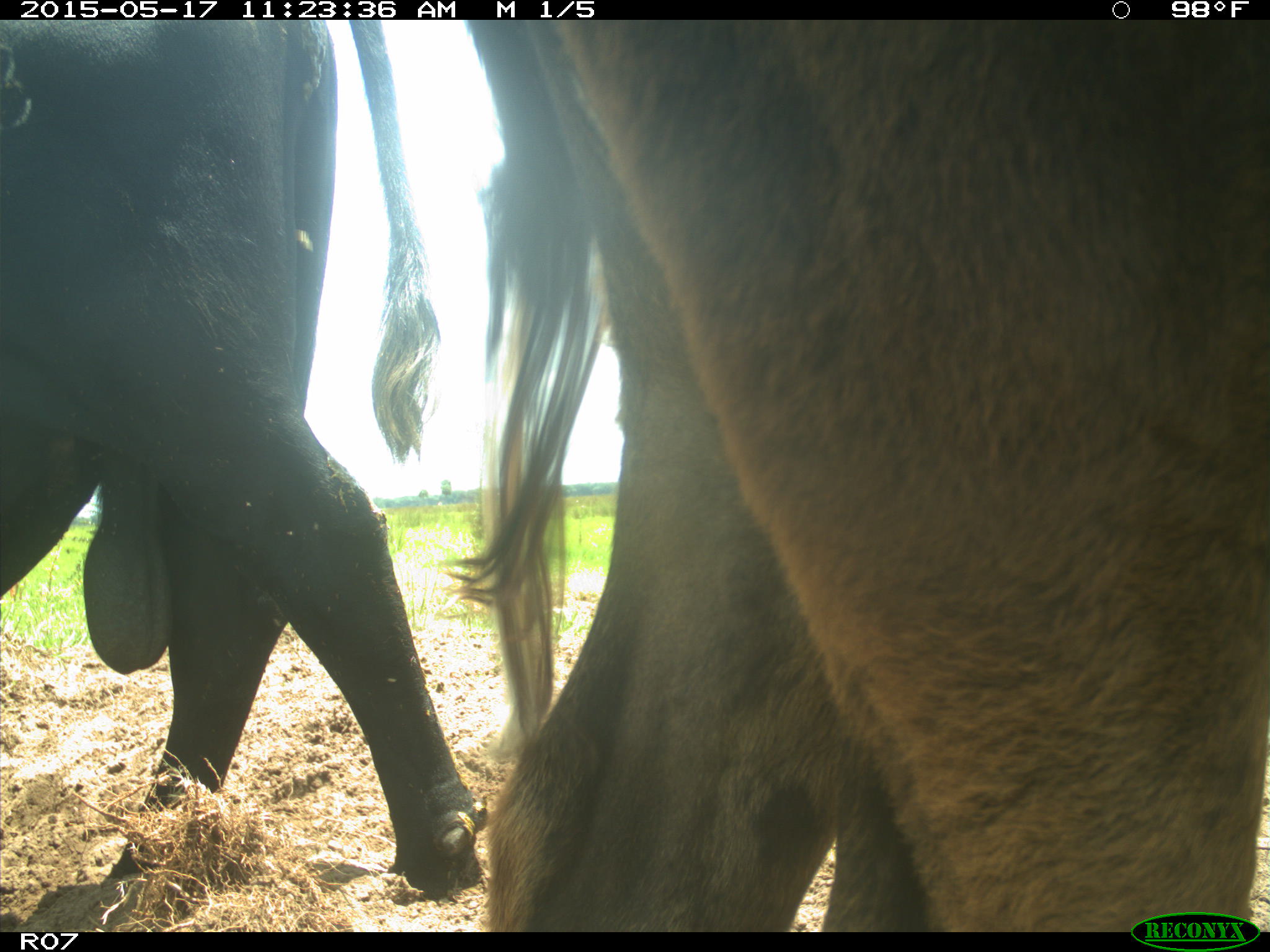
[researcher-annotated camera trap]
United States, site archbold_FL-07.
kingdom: Animalia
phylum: Chordata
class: Mammalia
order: Artiodactyla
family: Bovidae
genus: Bos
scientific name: Bos taurus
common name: domestic cow